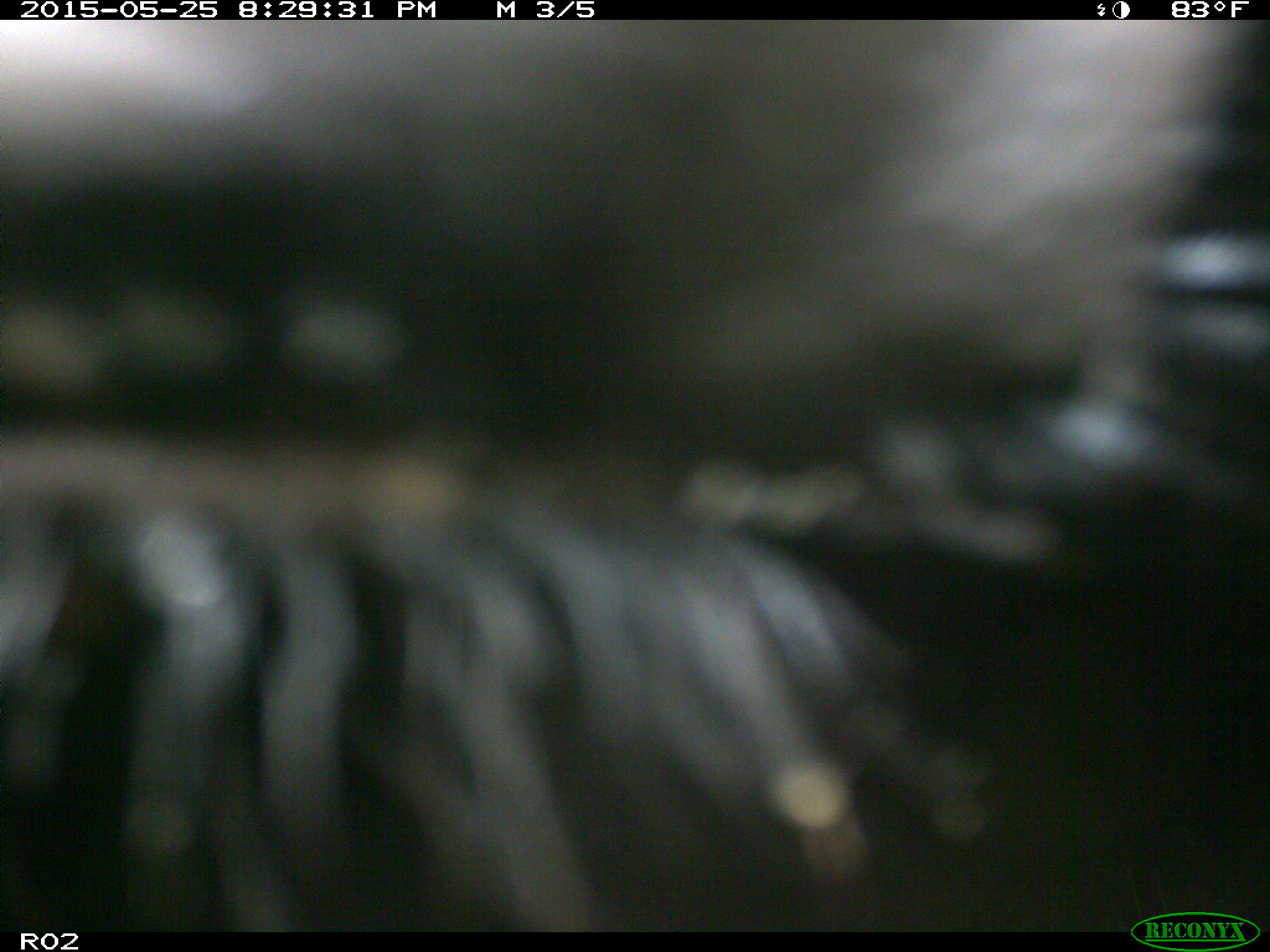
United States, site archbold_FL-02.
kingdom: Animalia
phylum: Chordata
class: Mammalia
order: Artiodactyla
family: Bovidae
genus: Bos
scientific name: Bos taurus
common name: domestic cow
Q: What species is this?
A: Bos taurus (domestic cow).